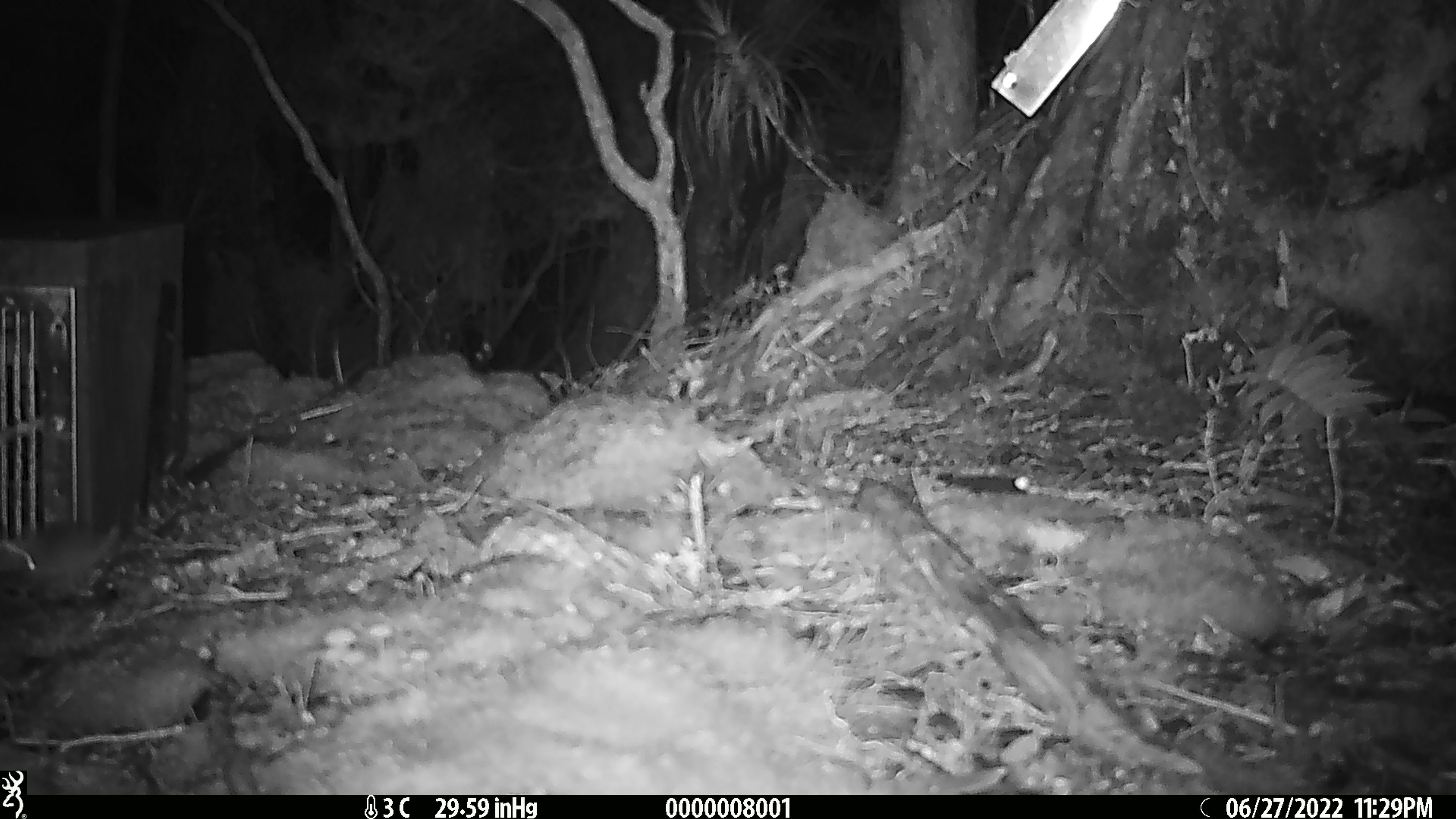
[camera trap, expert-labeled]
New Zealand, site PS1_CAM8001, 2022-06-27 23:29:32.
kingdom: Animalia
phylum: Chordata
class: Mammalia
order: Rodentia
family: Muridae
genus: Mus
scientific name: Mus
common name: mouse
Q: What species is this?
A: Mouse (Mus).